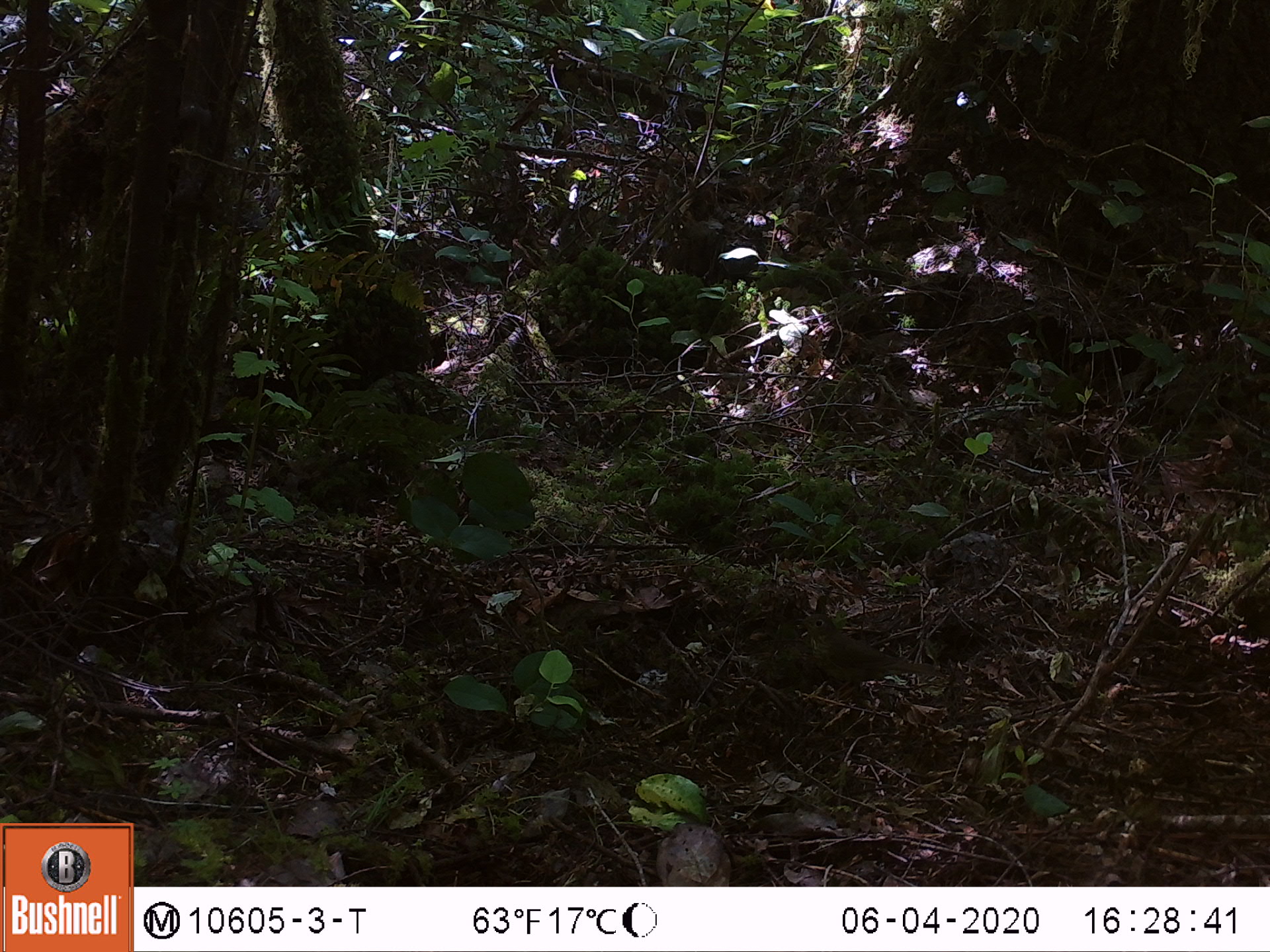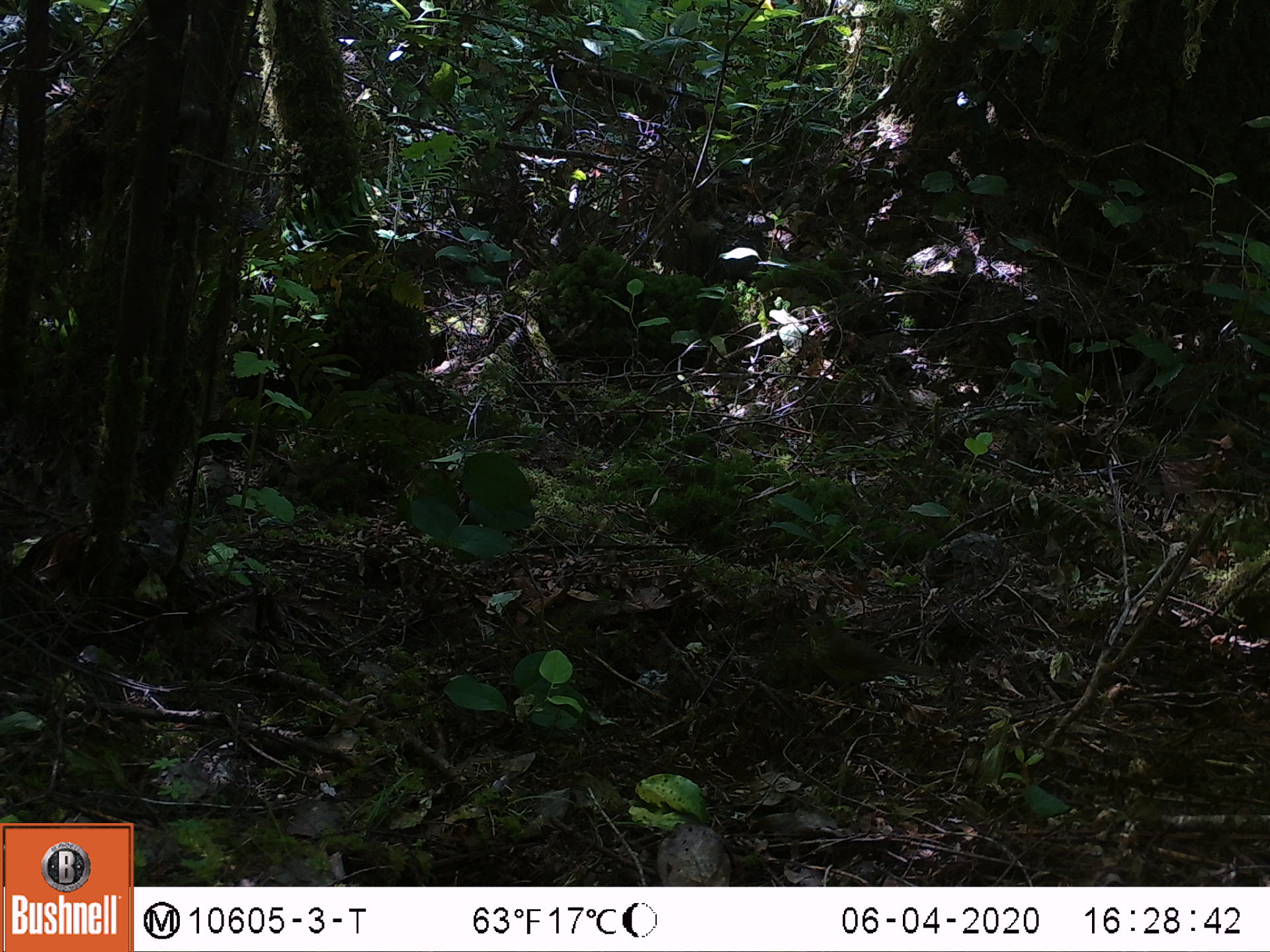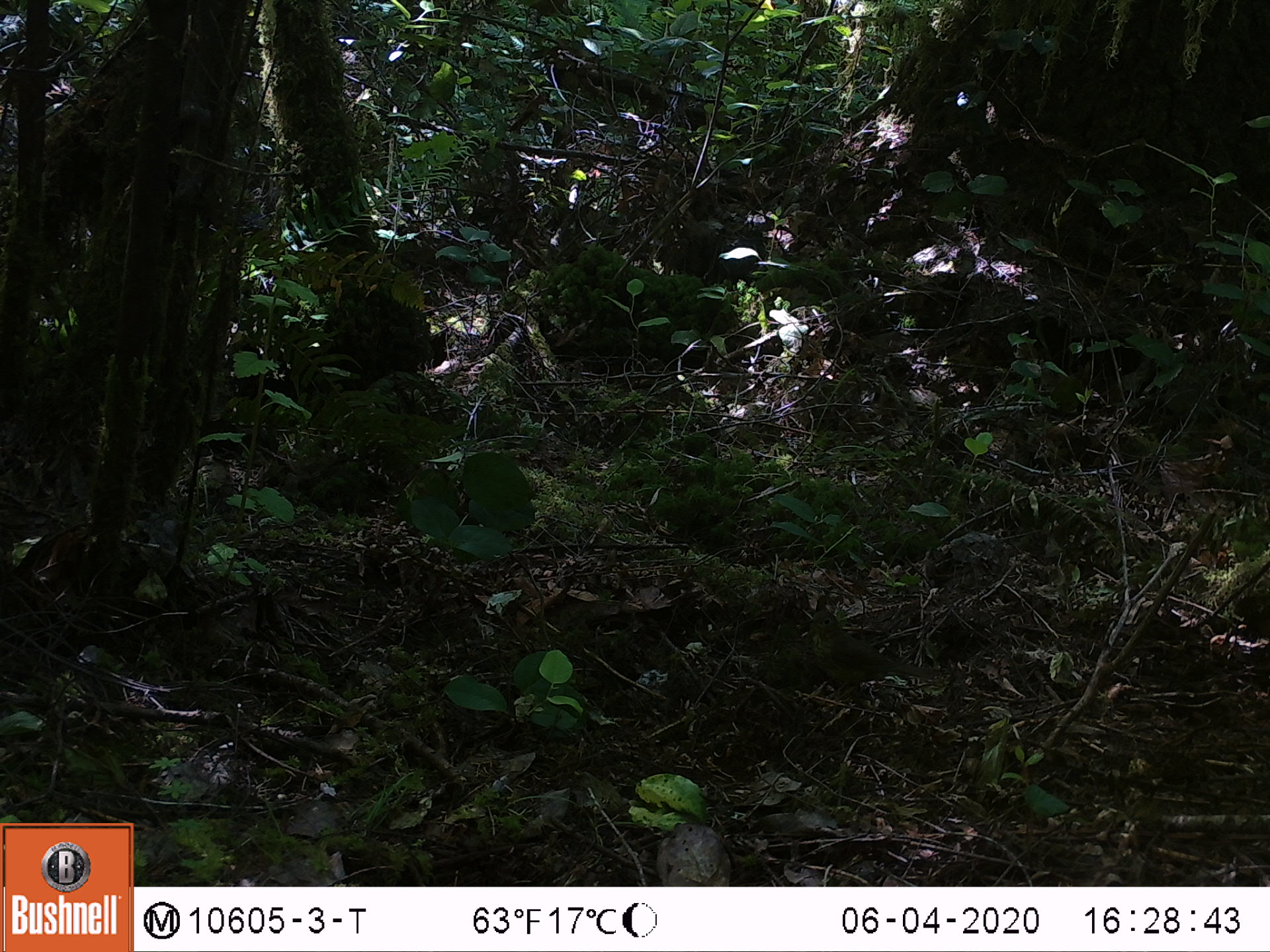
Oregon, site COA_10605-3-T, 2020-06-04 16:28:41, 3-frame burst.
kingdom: Animalia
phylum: Chordata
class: Aves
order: Passeriformes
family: Turdidae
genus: Catharus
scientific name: Catharus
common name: brown thrushes and nightingale-thrushes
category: catharus species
Catharus species (brown thrushes and nightingale-thrushes) (Catharus).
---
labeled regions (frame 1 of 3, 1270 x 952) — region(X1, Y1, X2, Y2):
catharus species: region(792, 606, 954, 695)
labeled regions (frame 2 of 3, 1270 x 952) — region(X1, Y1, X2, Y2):
catharus species: region(790, 605, 946, 695)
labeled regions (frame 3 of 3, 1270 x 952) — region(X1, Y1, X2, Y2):
catharus species: region(795, 604, 948, 699)